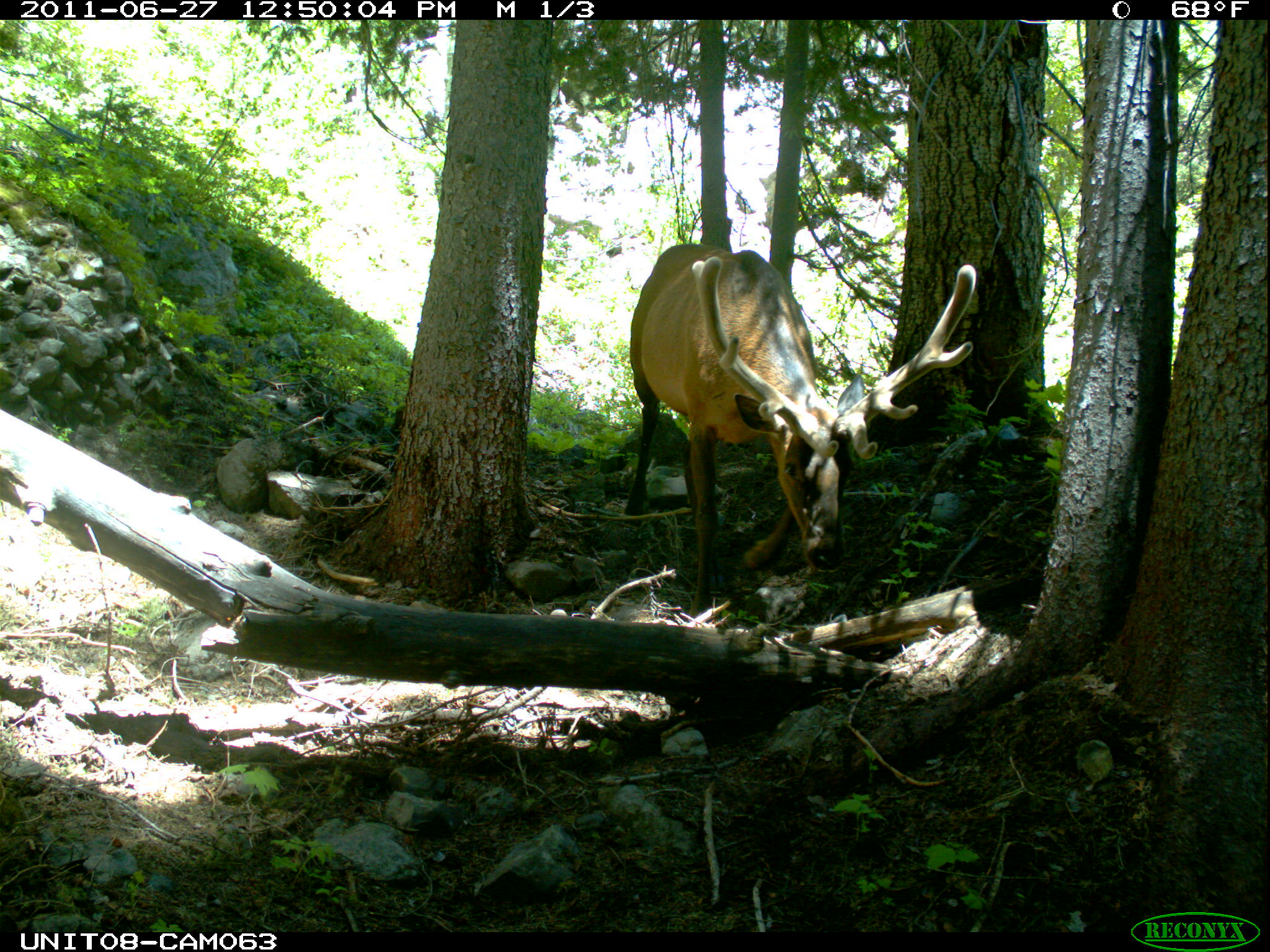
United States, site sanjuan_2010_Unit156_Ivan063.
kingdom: Animalia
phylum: Chordata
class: Mammalia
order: Artiodactyla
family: Cervidae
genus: Cervus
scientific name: Cervus elaphus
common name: red deer